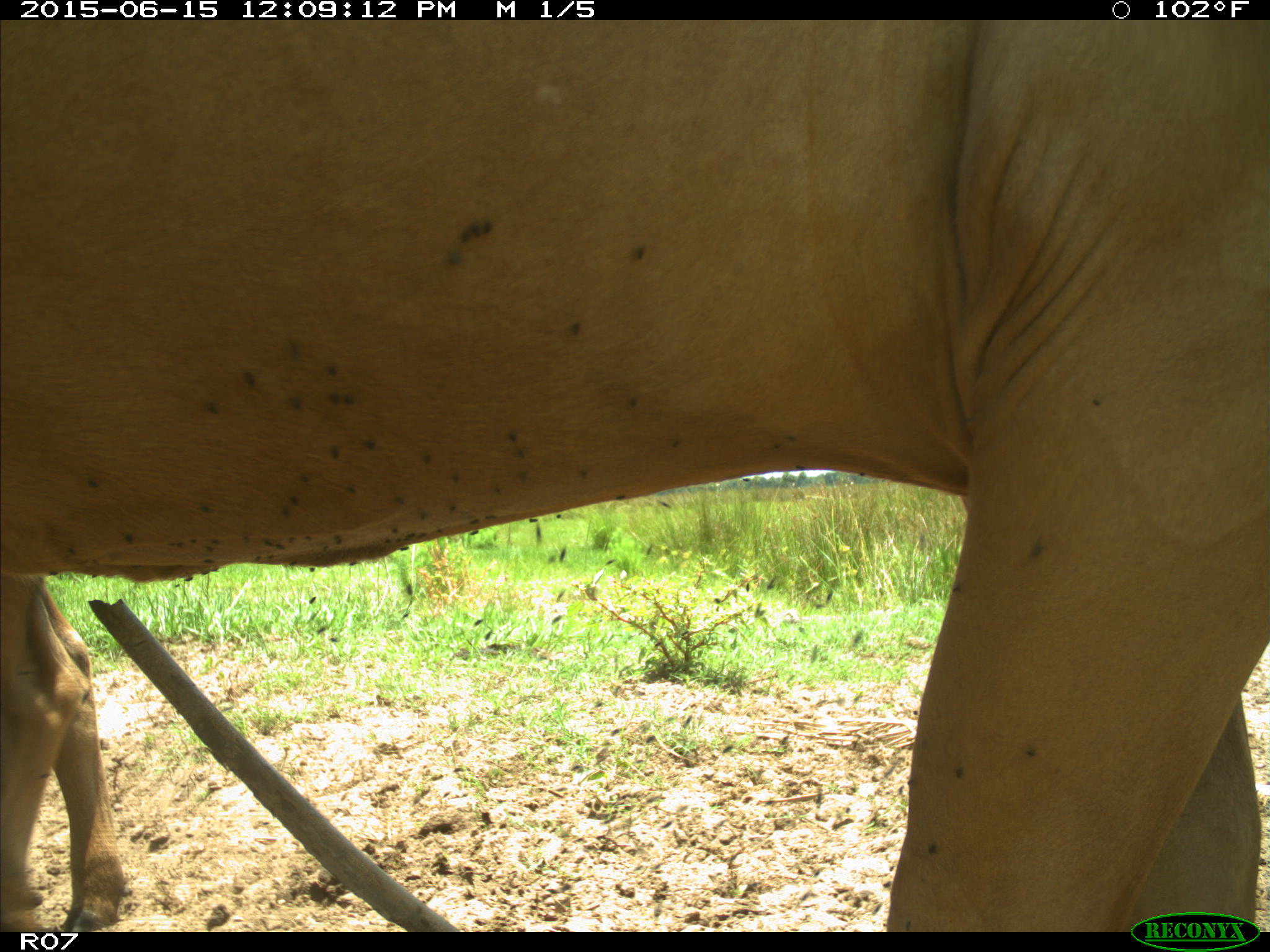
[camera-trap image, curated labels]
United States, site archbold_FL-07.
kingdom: Animalia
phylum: Chordata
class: Mammalia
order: Artiodactyla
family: Bovidae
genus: Bos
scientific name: Bos taurus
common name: domestic cow